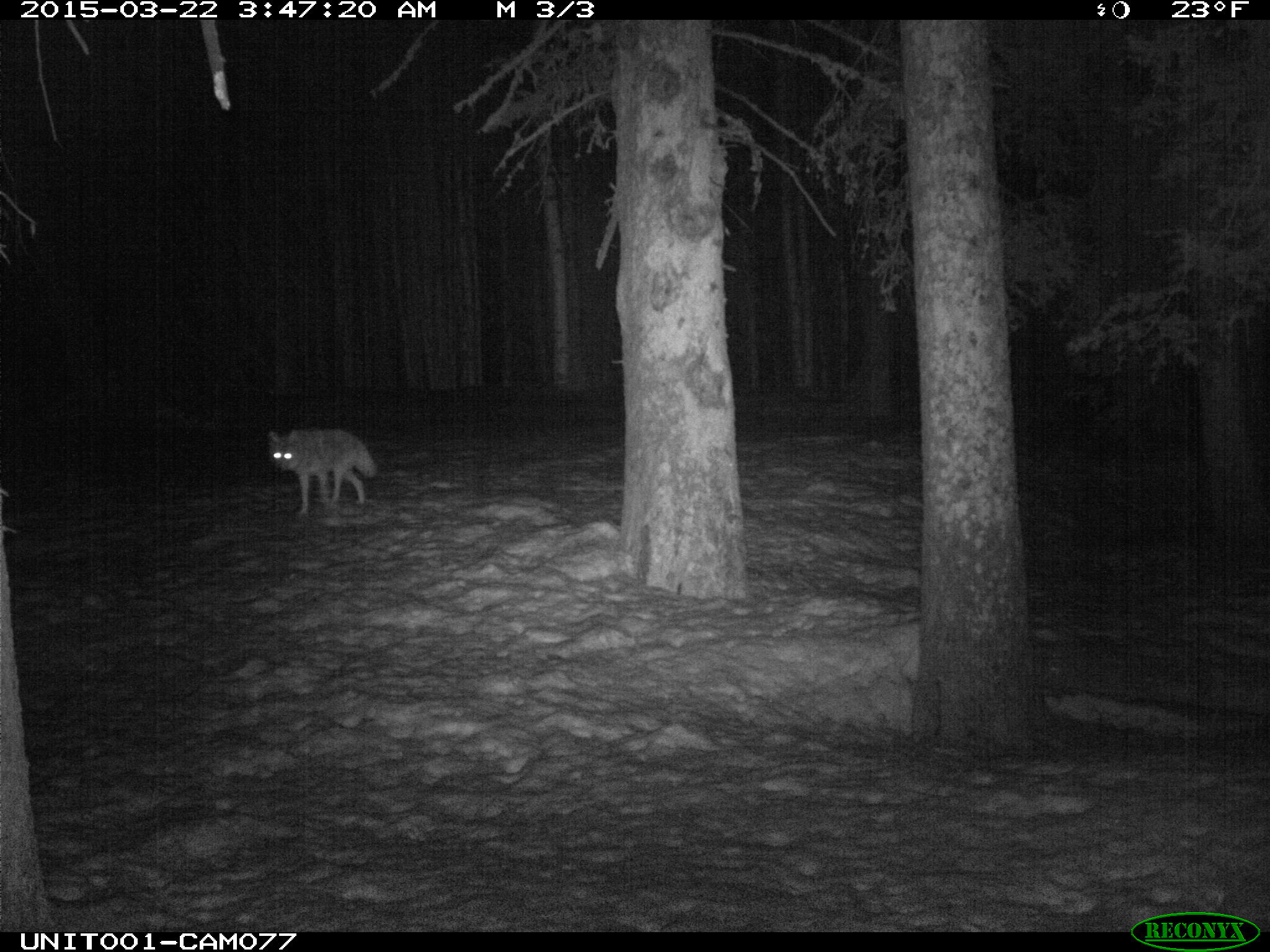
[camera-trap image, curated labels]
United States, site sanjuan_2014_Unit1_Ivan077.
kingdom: Animalia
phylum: Chordata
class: Mammalia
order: Carnivora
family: Canidae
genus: Canis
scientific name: Canis latrans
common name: coyote